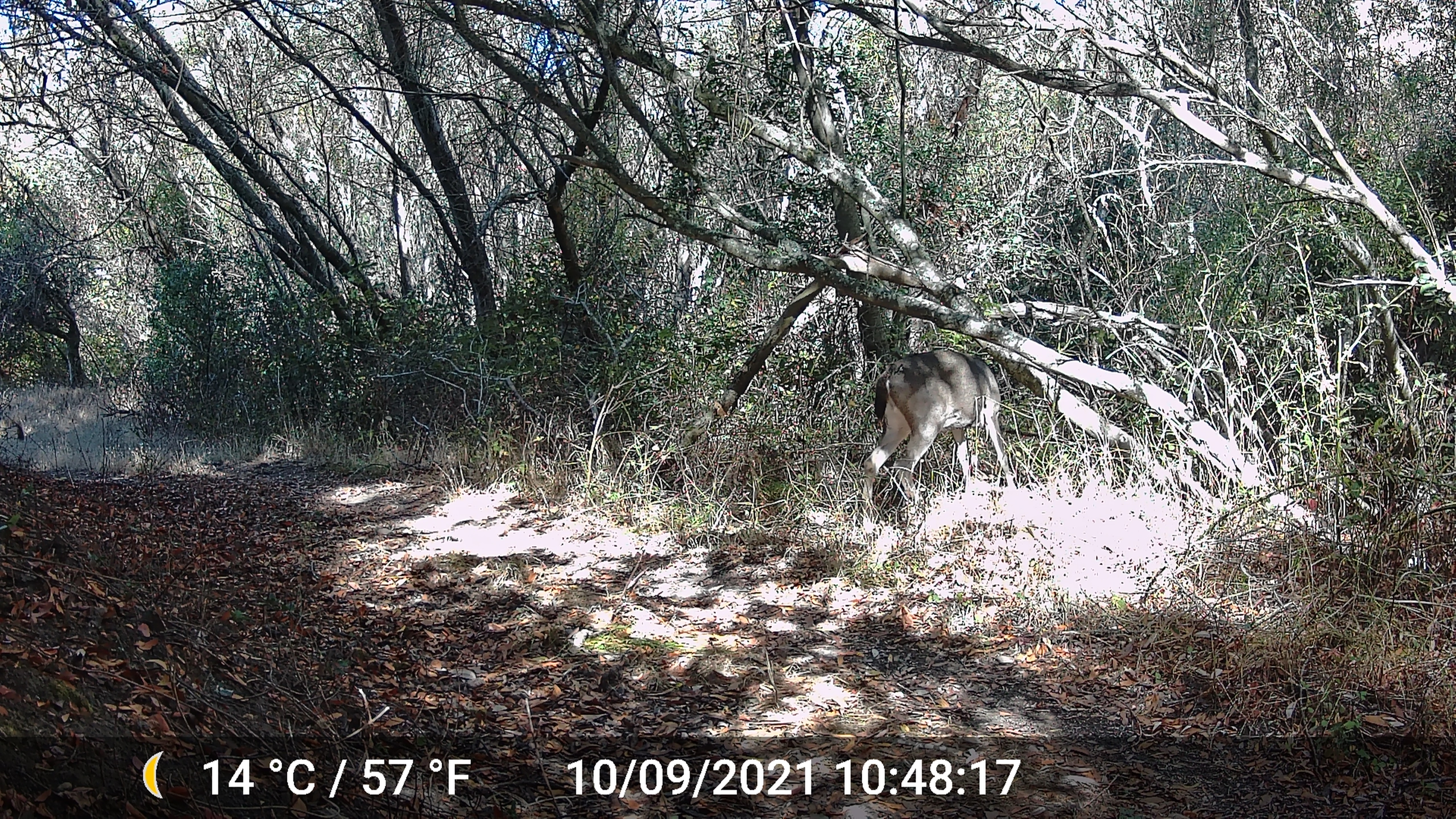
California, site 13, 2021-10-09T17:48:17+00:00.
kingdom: Animalia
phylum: Chordata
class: Mammalia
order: Artiodactyla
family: Cervidae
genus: Odocoileus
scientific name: Odocoileus hemionus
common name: mule deer